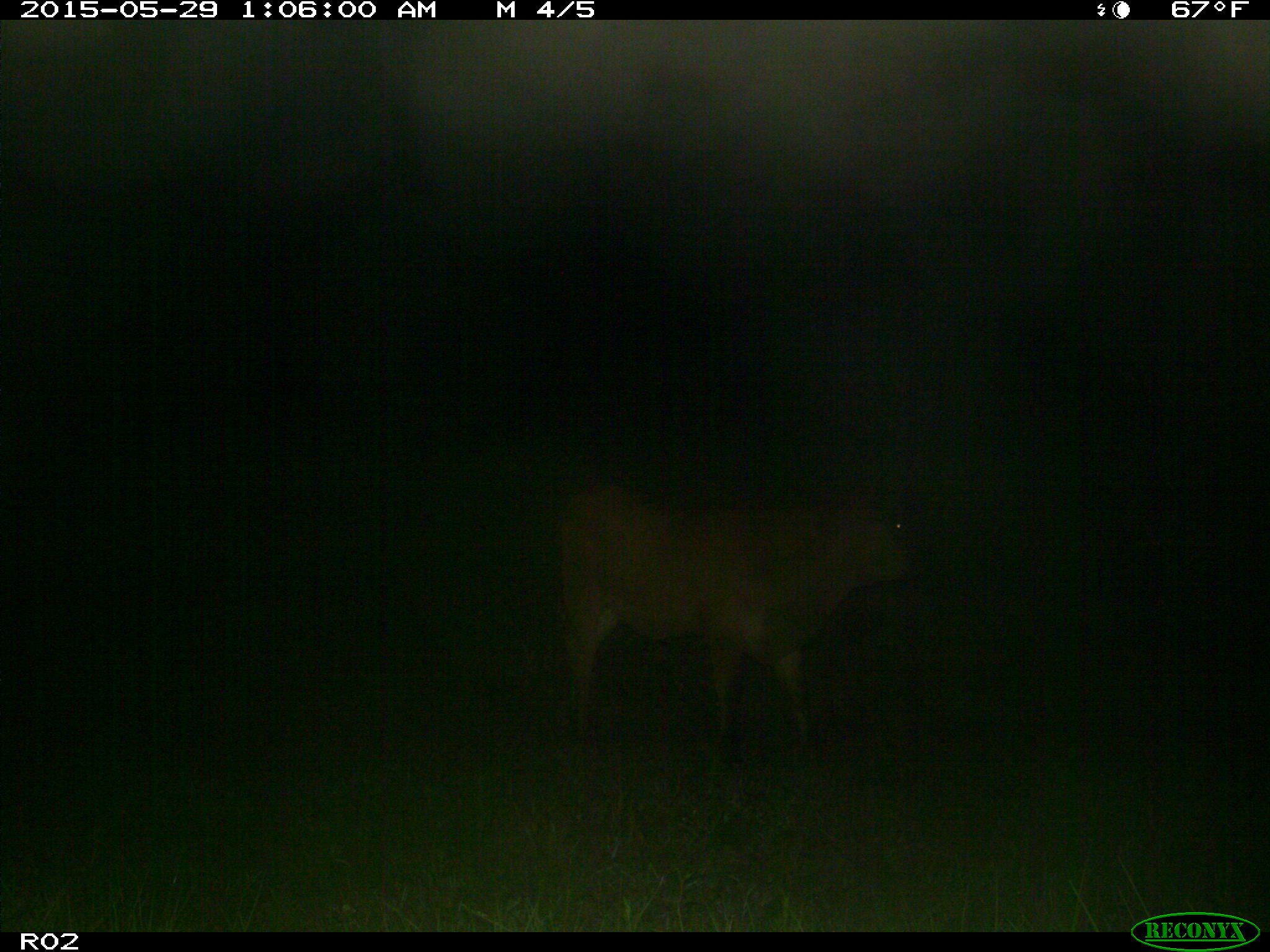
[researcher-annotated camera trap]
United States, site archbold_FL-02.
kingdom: Animalia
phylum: Chordata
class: Mammalia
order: Artiodactyla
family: Bovidae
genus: Bos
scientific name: Bos taurus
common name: domestic cow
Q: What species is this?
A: Bos taurus (domestic cow).